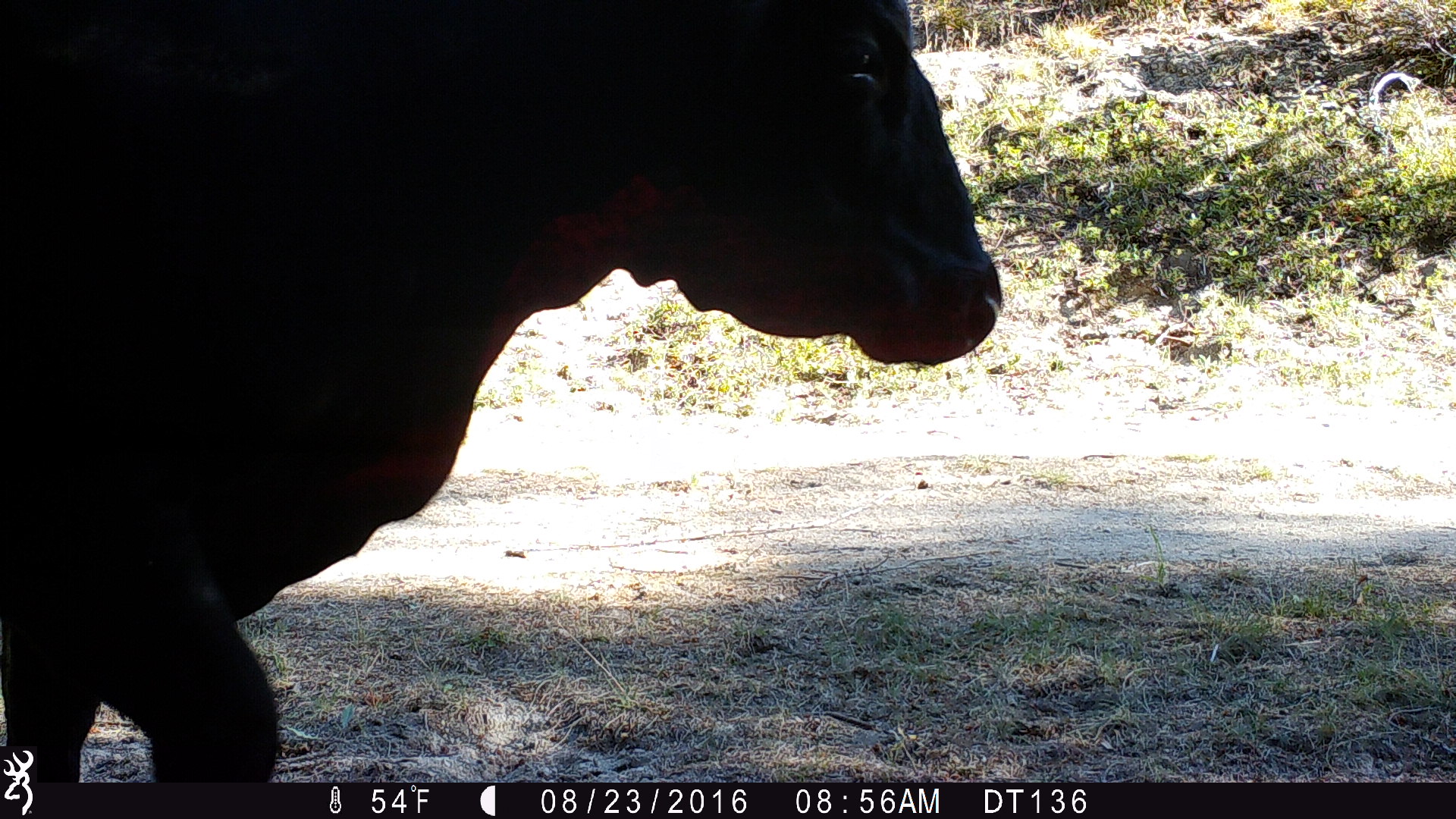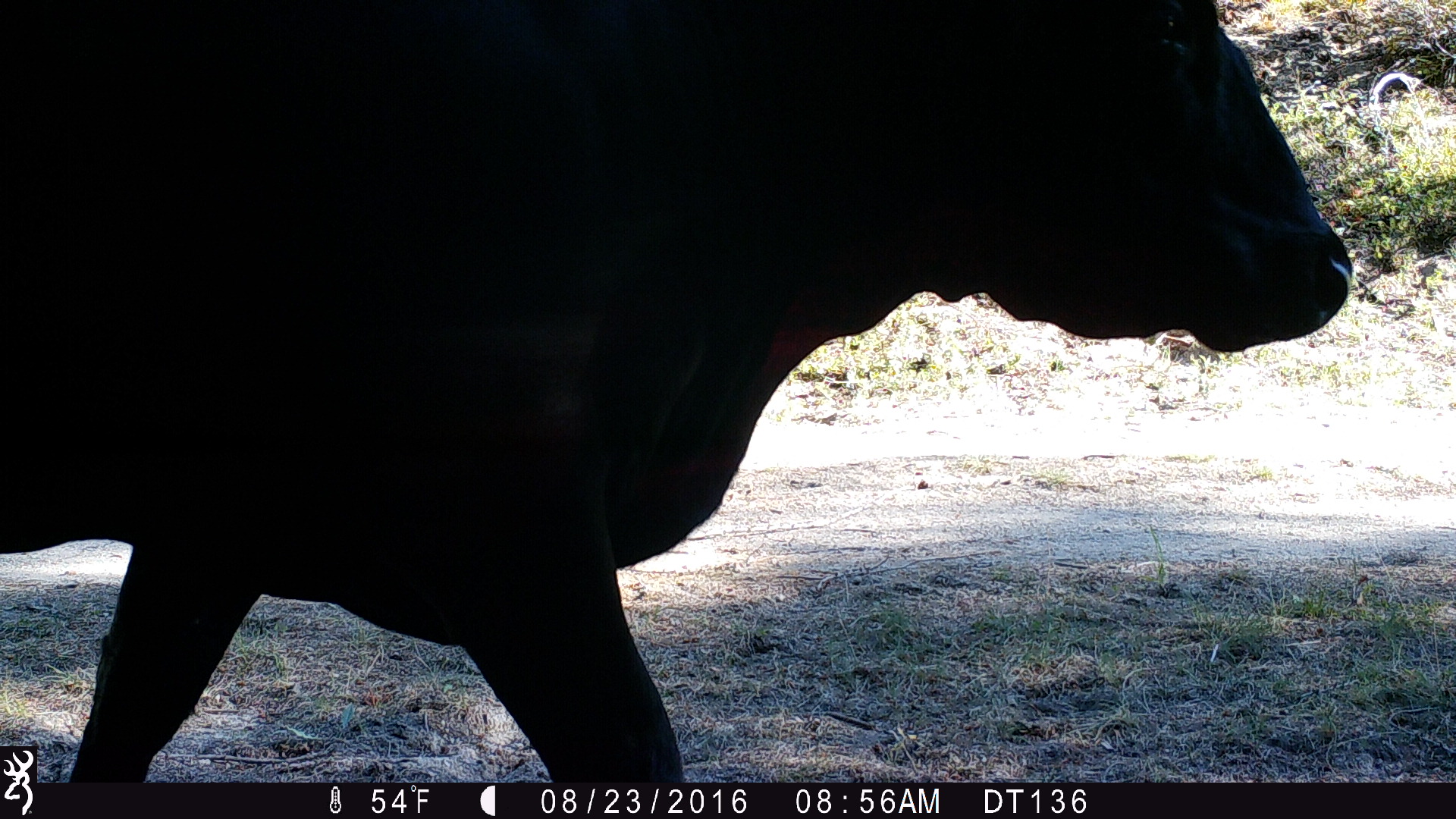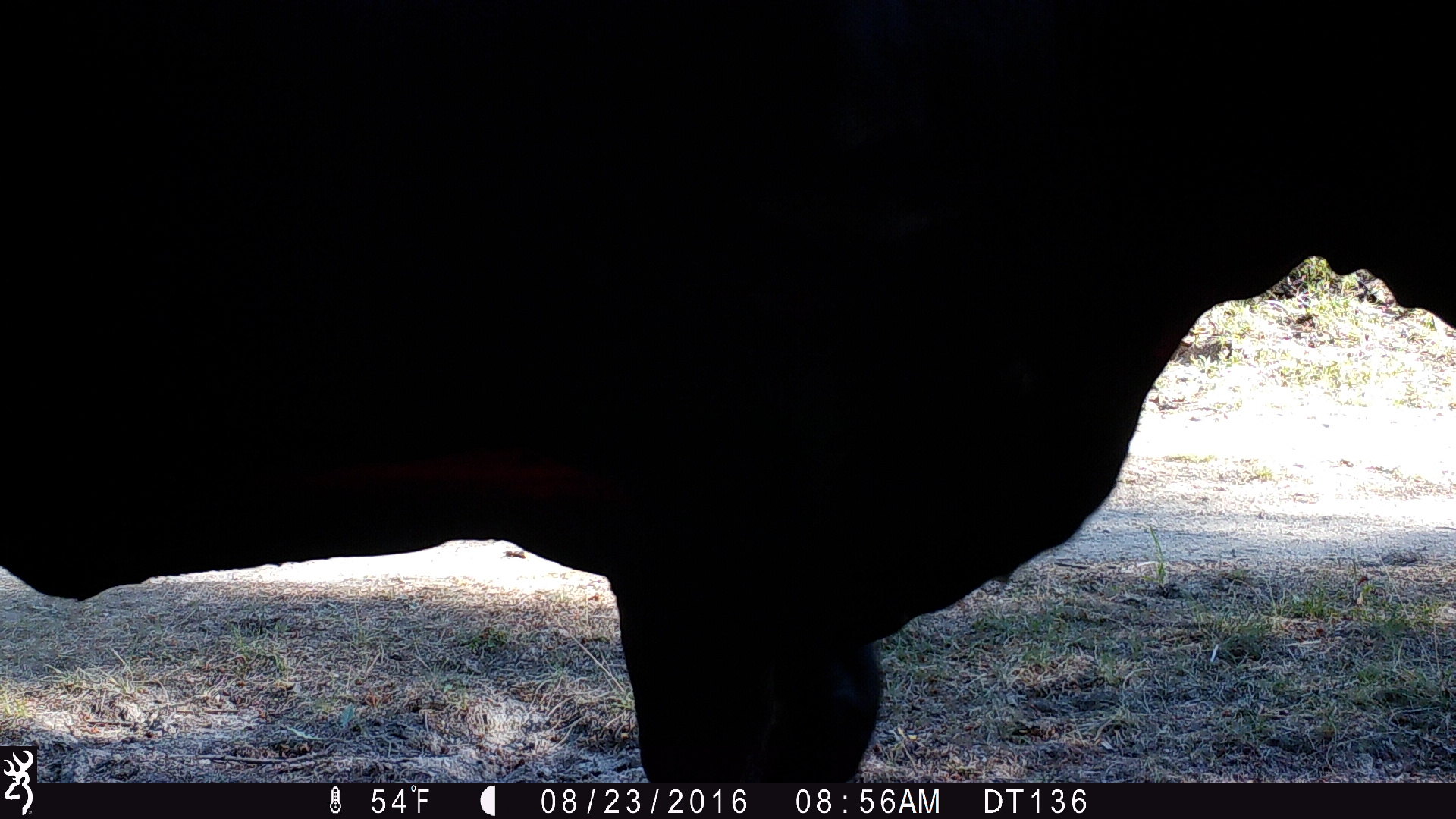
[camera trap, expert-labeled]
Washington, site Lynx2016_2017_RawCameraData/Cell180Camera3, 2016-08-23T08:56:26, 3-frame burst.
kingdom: Animalia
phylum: Chordata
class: Mammalia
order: Artiodactyla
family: Bovidae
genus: Bos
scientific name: Bos taurus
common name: domestic cattle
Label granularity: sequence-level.